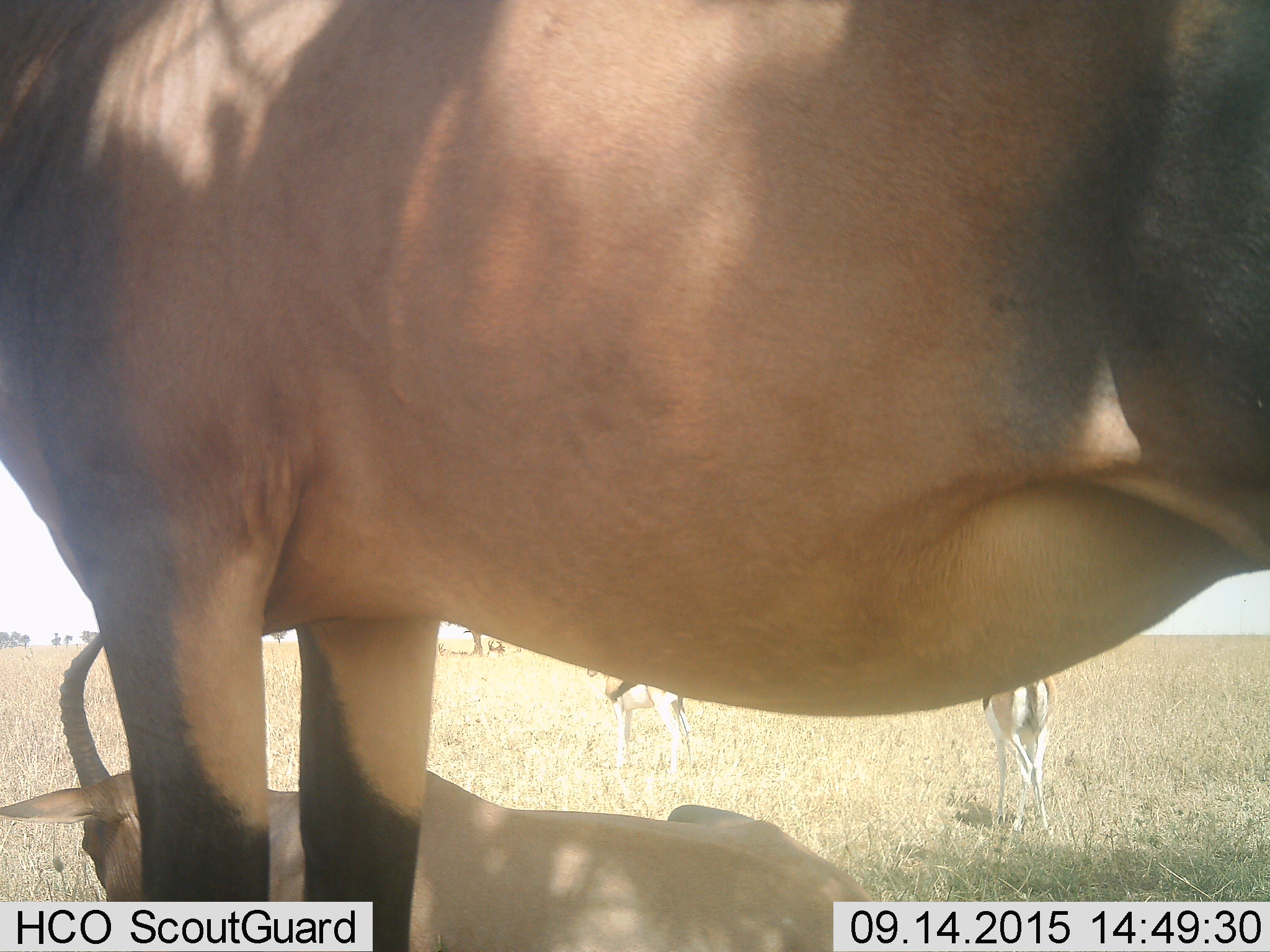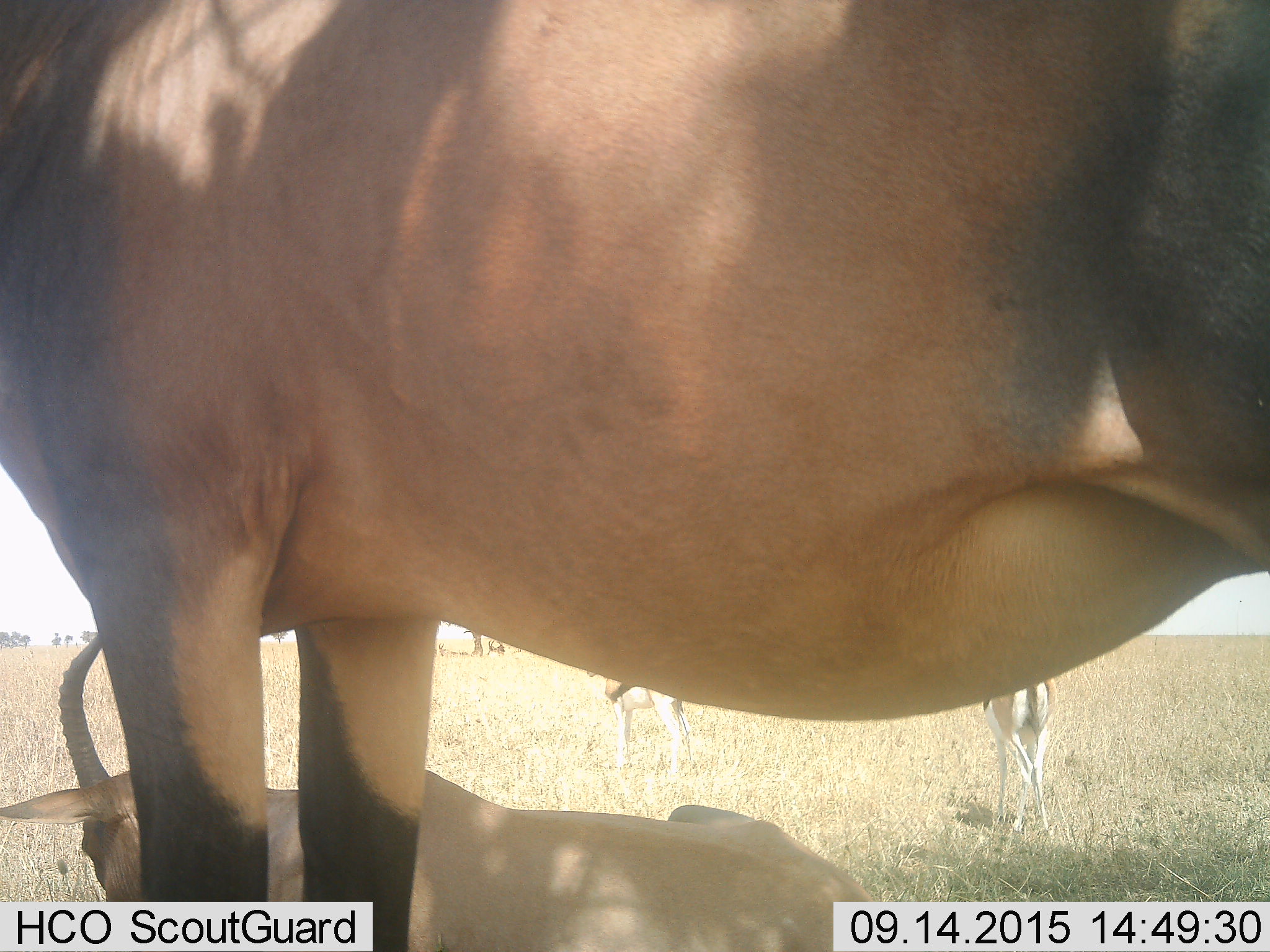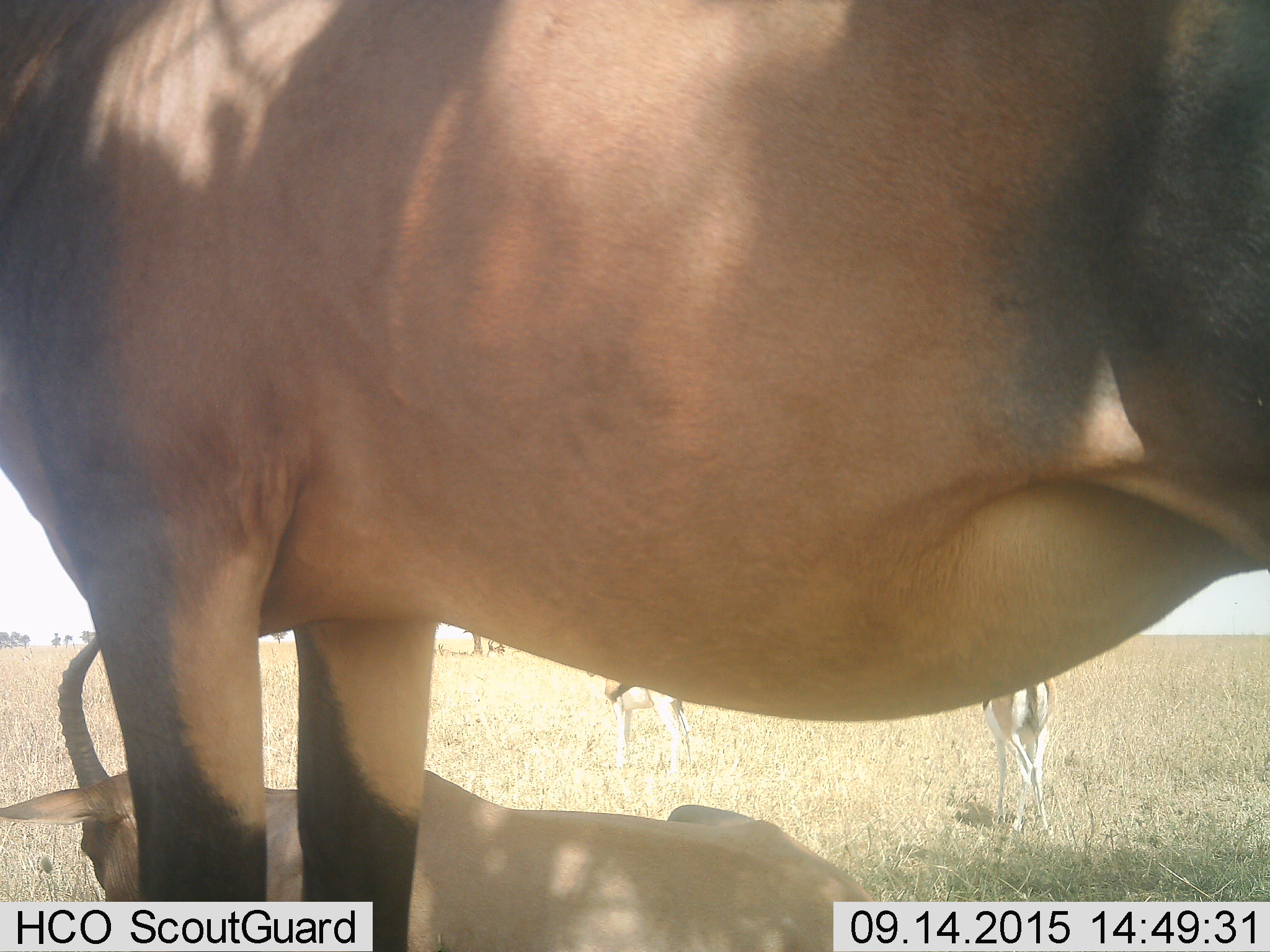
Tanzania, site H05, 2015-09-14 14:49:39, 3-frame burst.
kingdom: Animalia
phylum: Chordata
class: Mammalia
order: Artiodactyla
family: Bovidae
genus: Eudorcas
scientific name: Eudorcas thomsonii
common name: thomson's gazelle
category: gazellethomsons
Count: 2.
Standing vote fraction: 100%.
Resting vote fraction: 0%.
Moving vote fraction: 0%.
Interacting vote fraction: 0%.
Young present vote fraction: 0%.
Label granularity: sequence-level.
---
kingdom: Animalia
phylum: Chordata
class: Mammalia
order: Artiodactyla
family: Bovidae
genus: Damaliscus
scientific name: Damaliscus lunatus jimela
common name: topi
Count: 5.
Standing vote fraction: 88%.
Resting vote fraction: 75%.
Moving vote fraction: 0%.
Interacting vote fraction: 0%.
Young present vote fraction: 0%.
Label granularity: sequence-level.